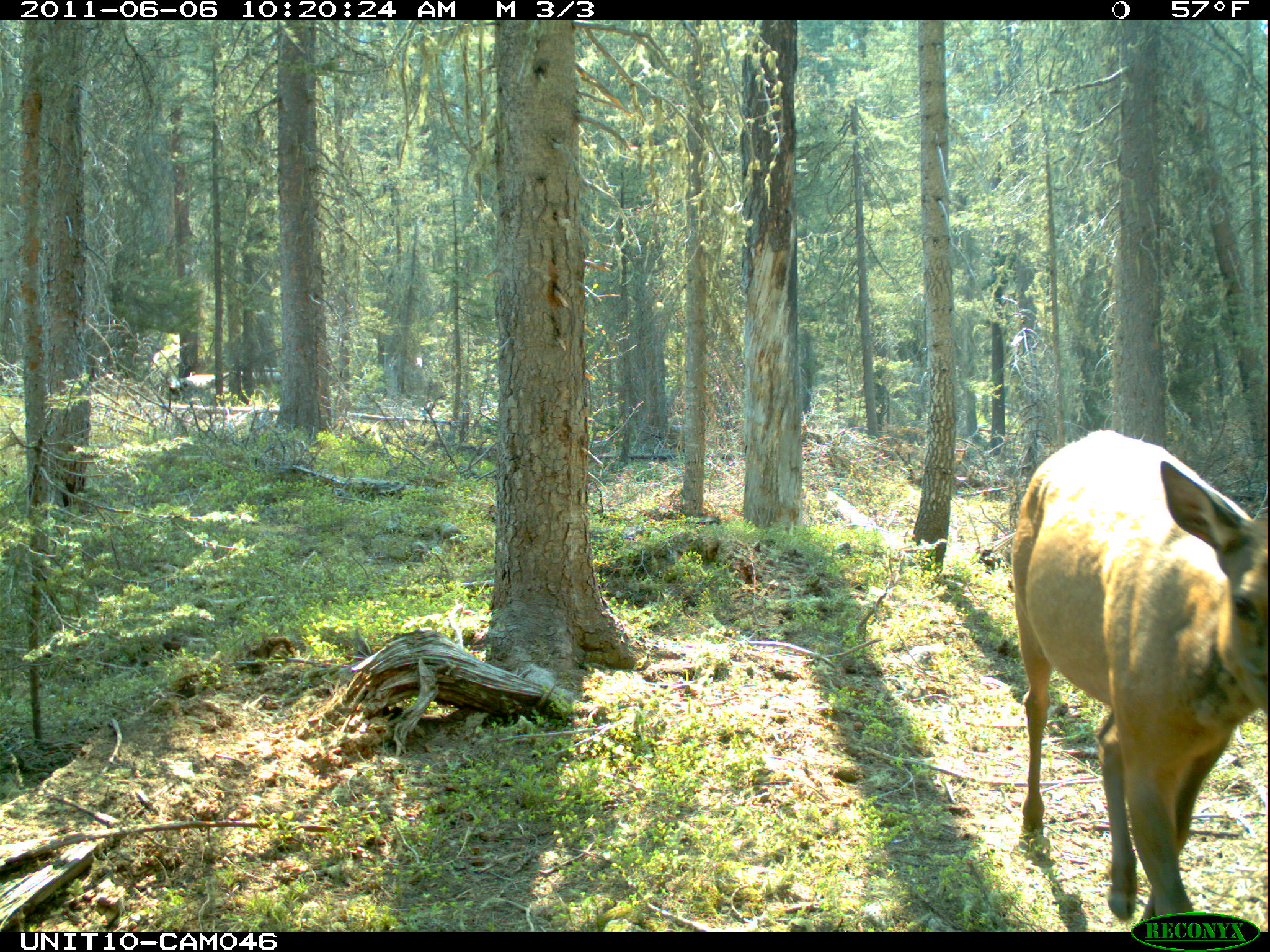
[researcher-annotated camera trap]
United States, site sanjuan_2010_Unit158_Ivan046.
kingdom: Animalia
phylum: Chordata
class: Mammalia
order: Artiodactyla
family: Cervidae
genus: Cervus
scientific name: Cervus elaphus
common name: red deer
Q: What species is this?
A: Cervus elaphus (red deer).